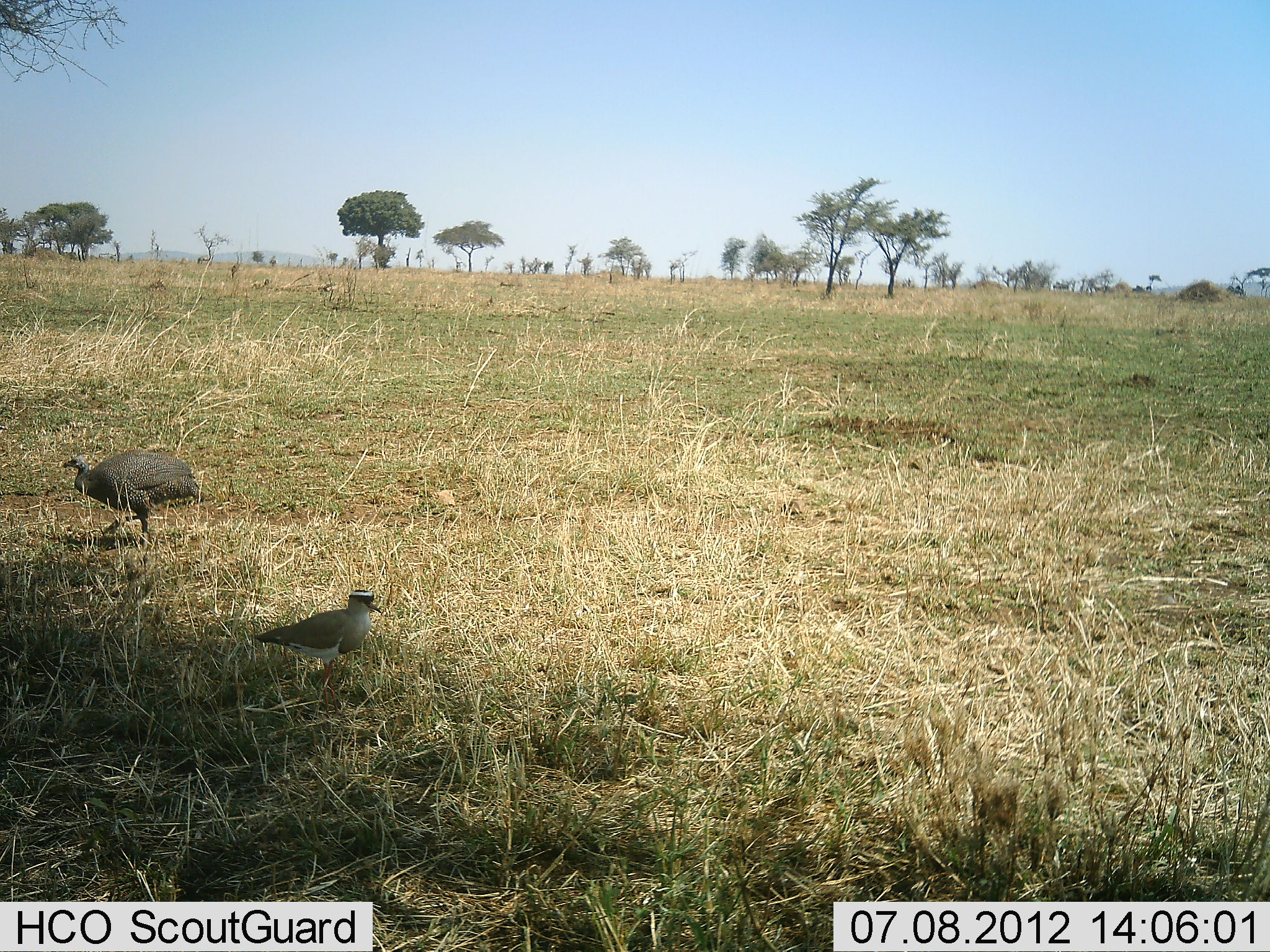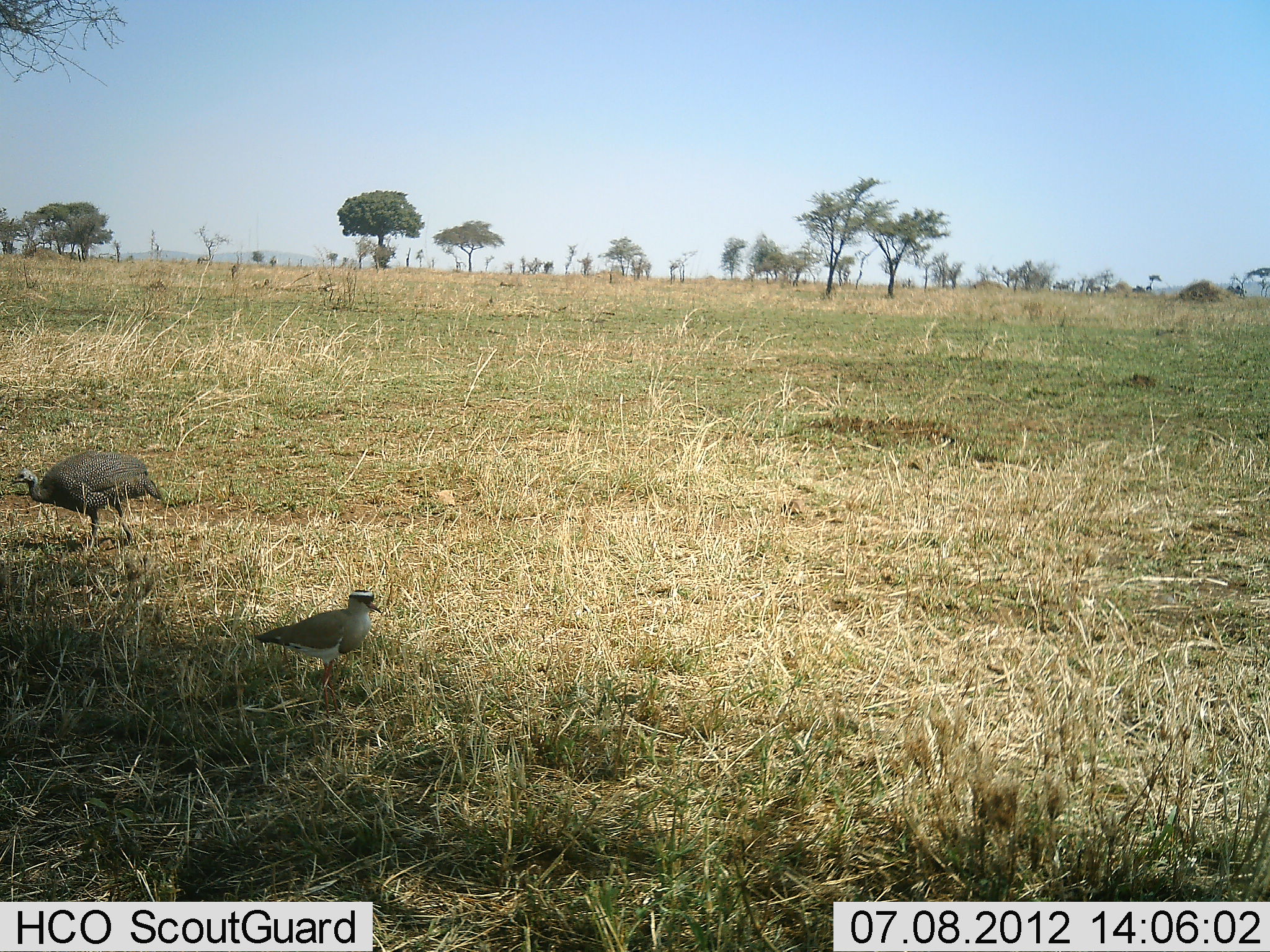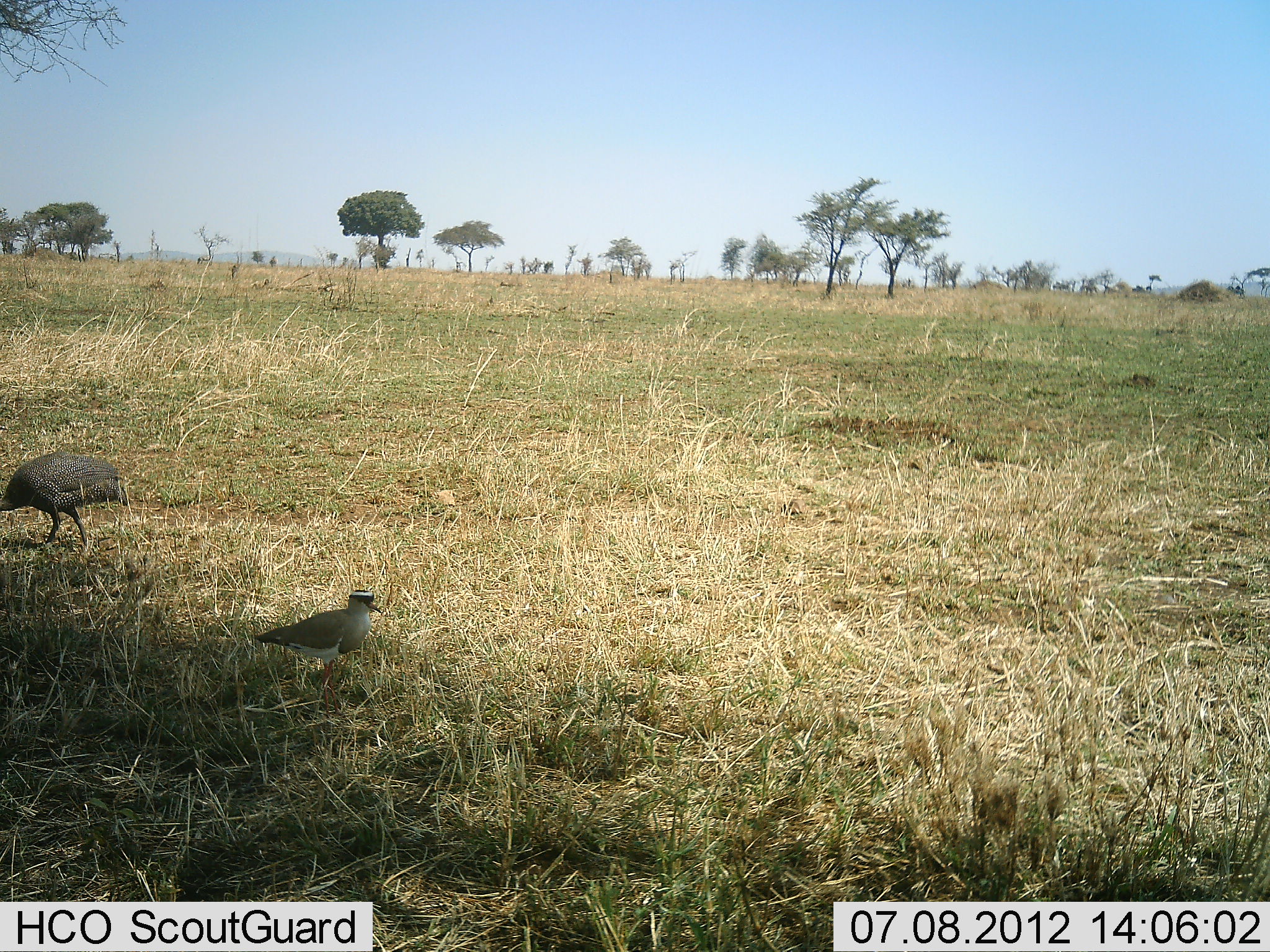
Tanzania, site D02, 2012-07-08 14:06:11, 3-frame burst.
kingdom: Animalia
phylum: Chordata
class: Aves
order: Galliformes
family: Numididae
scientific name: Numididae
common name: guinea fowl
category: guineafowl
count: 1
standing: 8%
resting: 0%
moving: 92%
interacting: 0%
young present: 0%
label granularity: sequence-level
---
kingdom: Animalia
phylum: Chordata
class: Aves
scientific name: Aves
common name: bird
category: otherbird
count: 1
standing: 92%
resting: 0%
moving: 15%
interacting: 0%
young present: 0%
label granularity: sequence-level